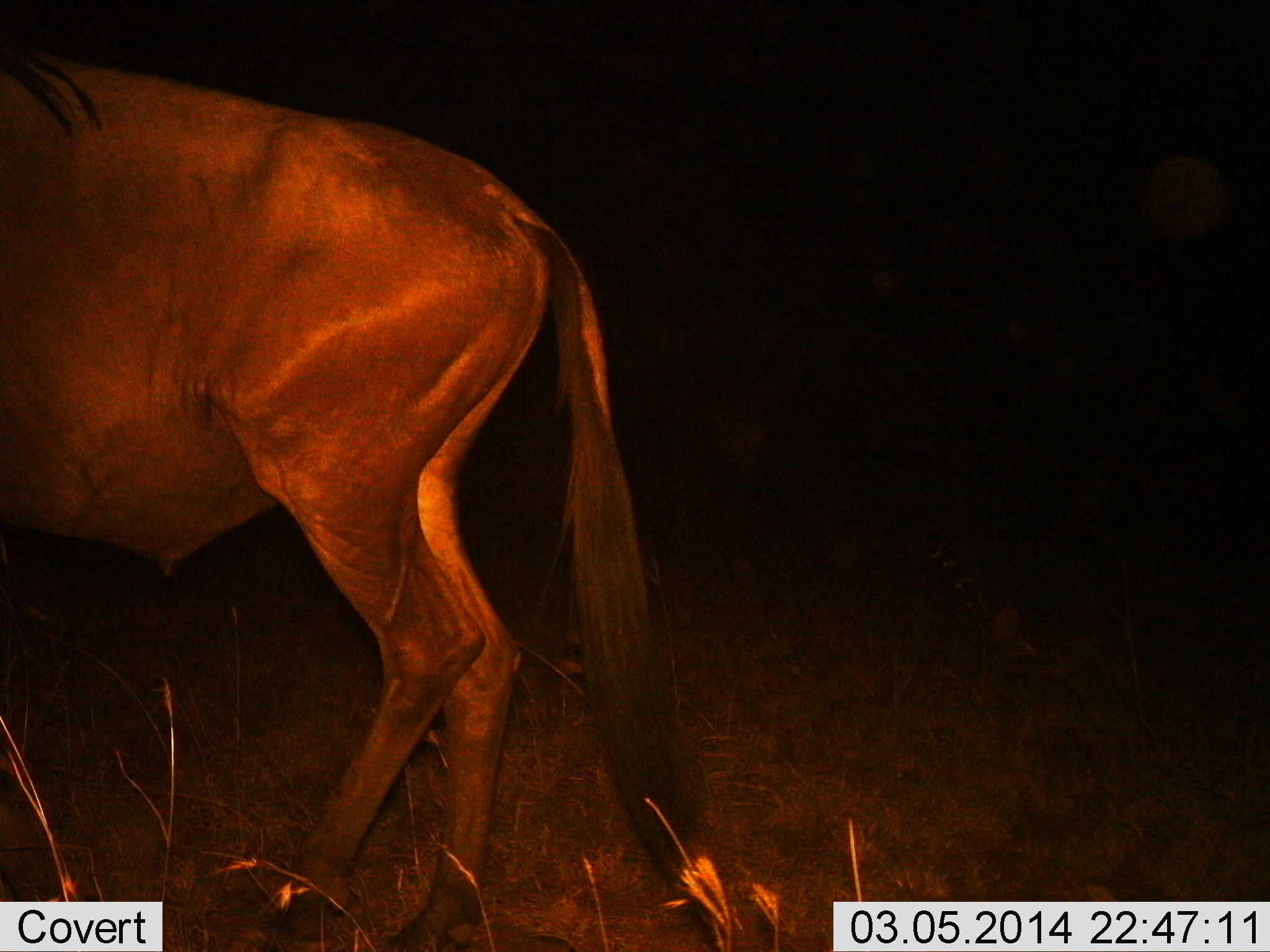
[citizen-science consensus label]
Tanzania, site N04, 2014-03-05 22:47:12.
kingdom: Animalia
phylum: Chordata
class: Mammalia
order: Artiodactyla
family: Bovidae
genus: Connochaetes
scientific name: Connochaetes taurinus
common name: blue wildebeest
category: wildebeest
Wildebeest (blue wildebeest) (Connochaetes taurinus), count 1. Behavior (volunteer vote fractions): standing 70%, resting 0%, moving 30%, interacting 0%. Young present (vote fraction): 0%. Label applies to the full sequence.